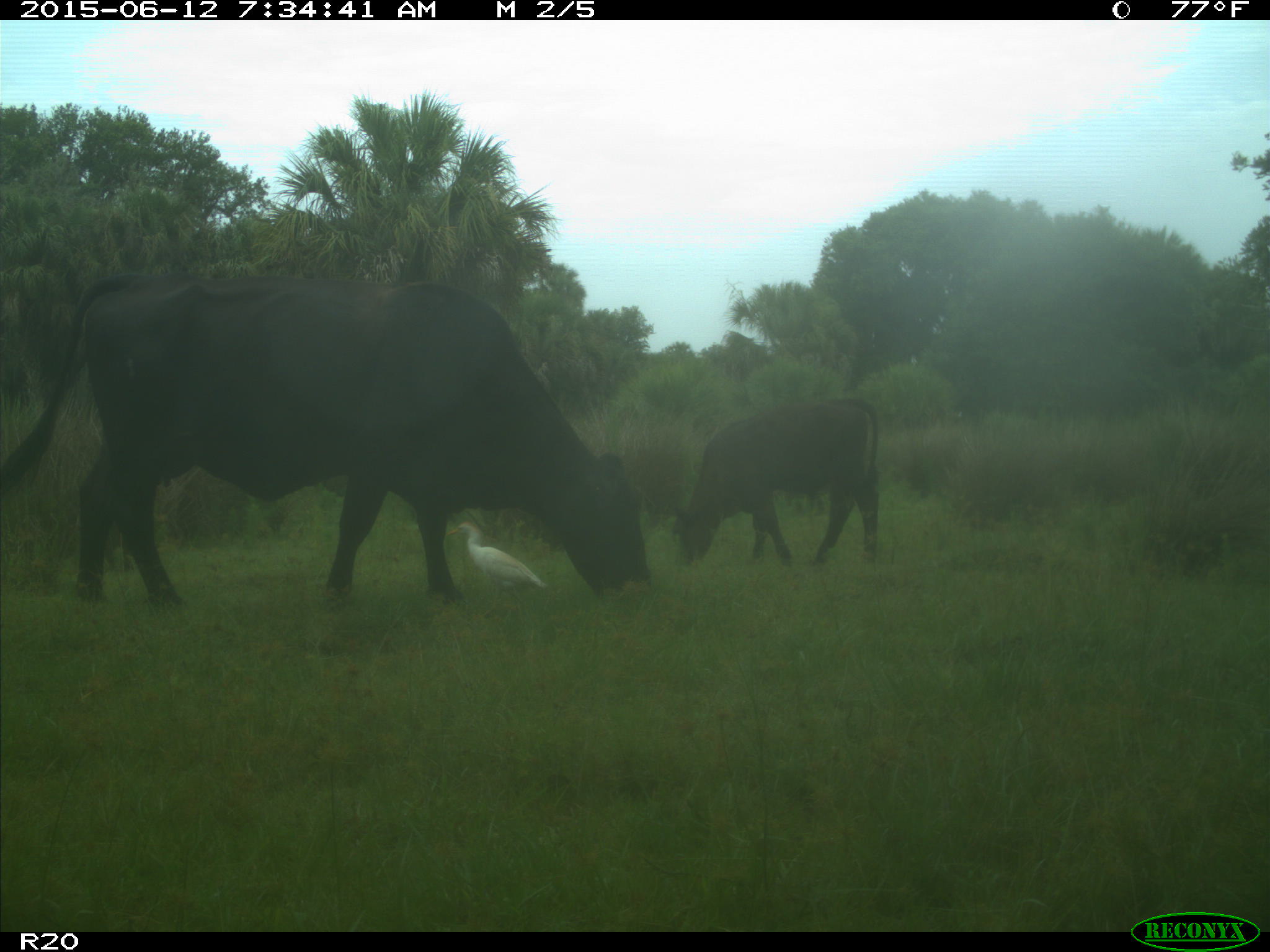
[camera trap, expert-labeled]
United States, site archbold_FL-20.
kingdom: Animalia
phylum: Chordata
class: Mammalia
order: Artiodactyla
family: Bovidae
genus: Bos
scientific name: Bos taurus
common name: domestic cow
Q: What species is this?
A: Bos taurus (domestic cow).